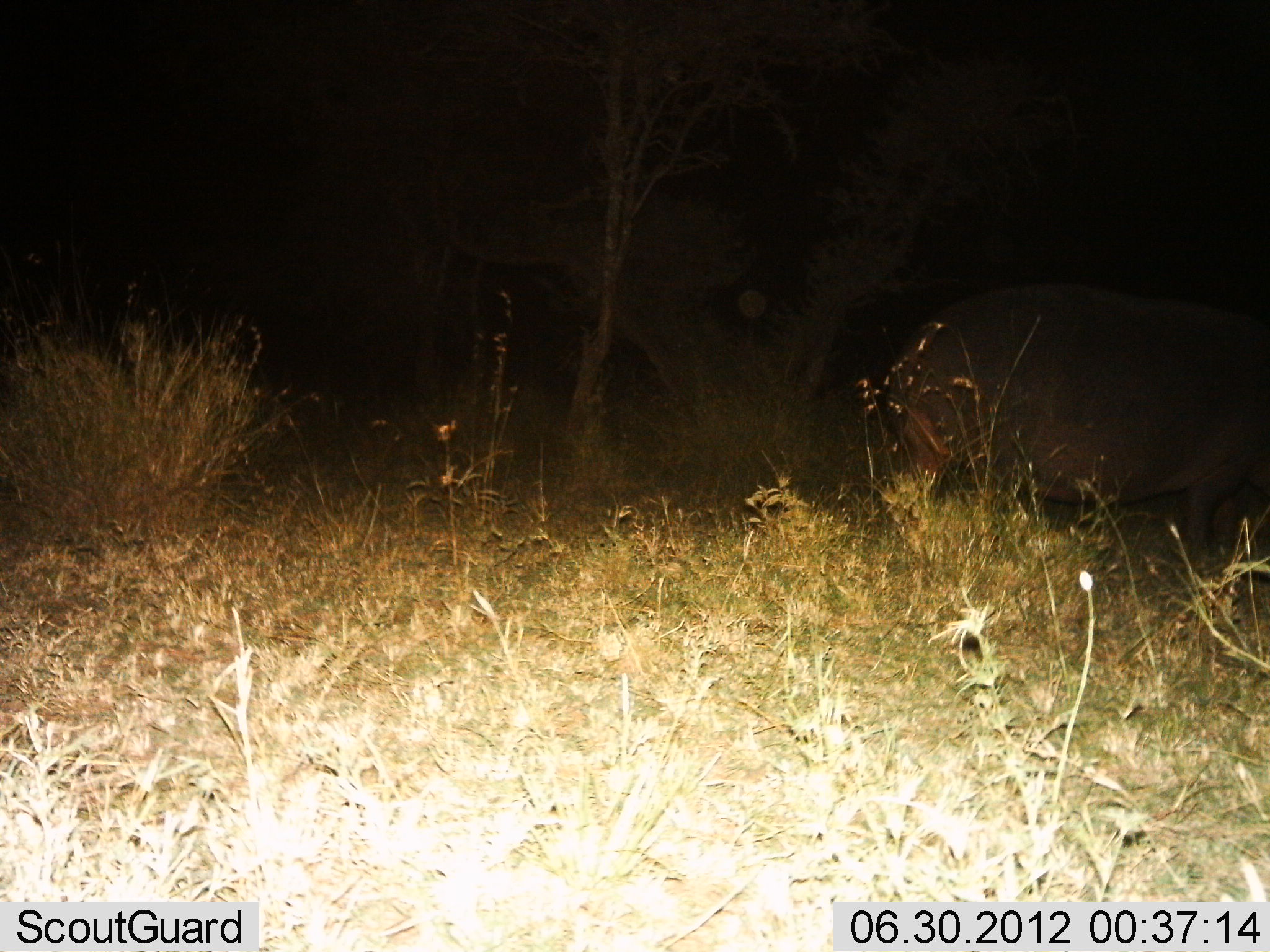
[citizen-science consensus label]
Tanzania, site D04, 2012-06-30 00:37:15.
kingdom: Animalia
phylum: Chordata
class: Mammalia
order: Artiodactyla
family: Hippopotamidae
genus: Hippopotamus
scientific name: Hippopotamus amphibius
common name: hippopotamus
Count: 1.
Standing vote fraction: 50%.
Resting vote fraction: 0%.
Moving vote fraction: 50%.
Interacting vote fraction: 0%.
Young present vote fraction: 0%.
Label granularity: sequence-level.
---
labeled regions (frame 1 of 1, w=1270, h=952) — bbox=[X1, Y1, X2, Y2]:
animal: bbox=[885, 284, 1270, 568]